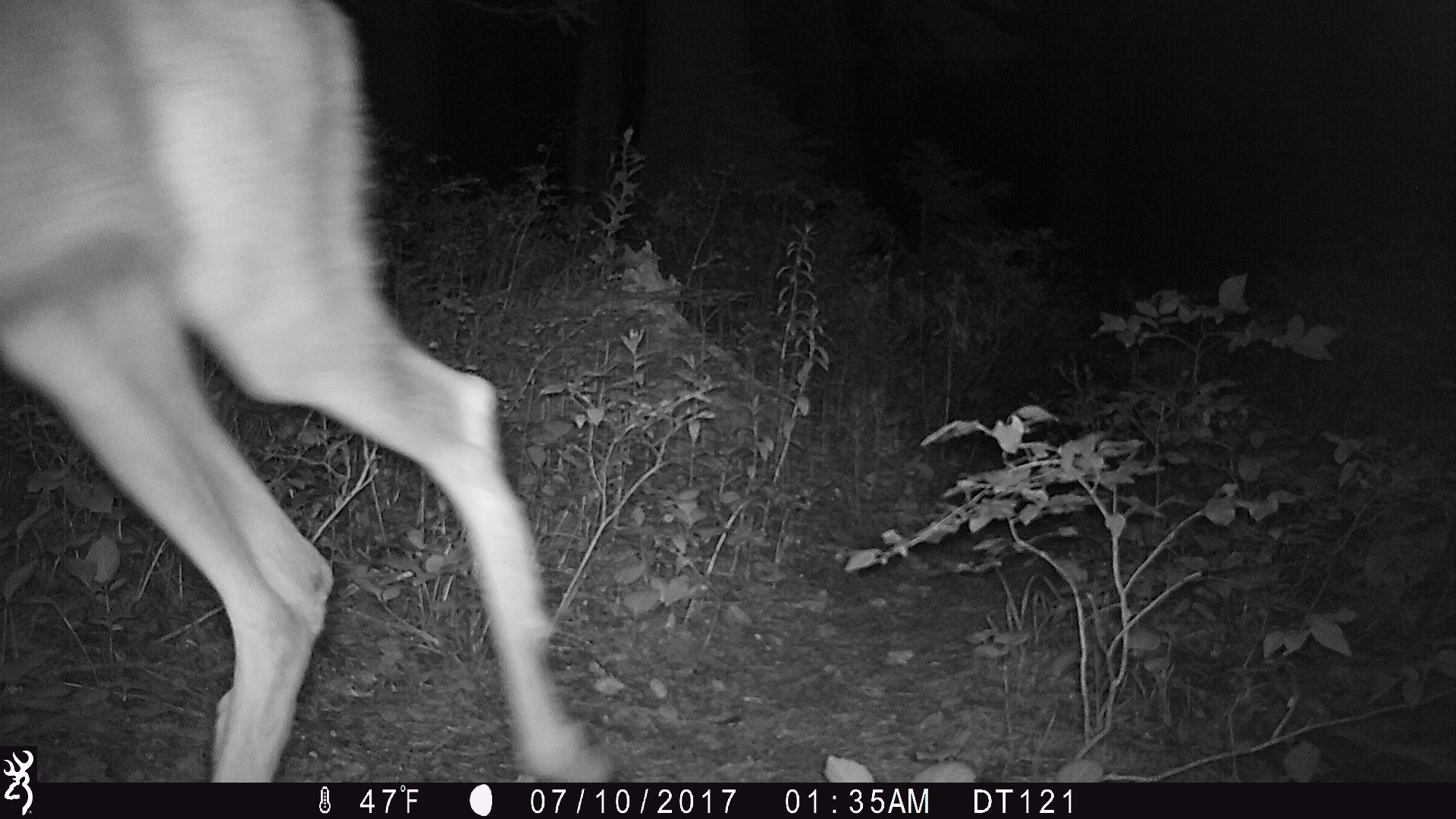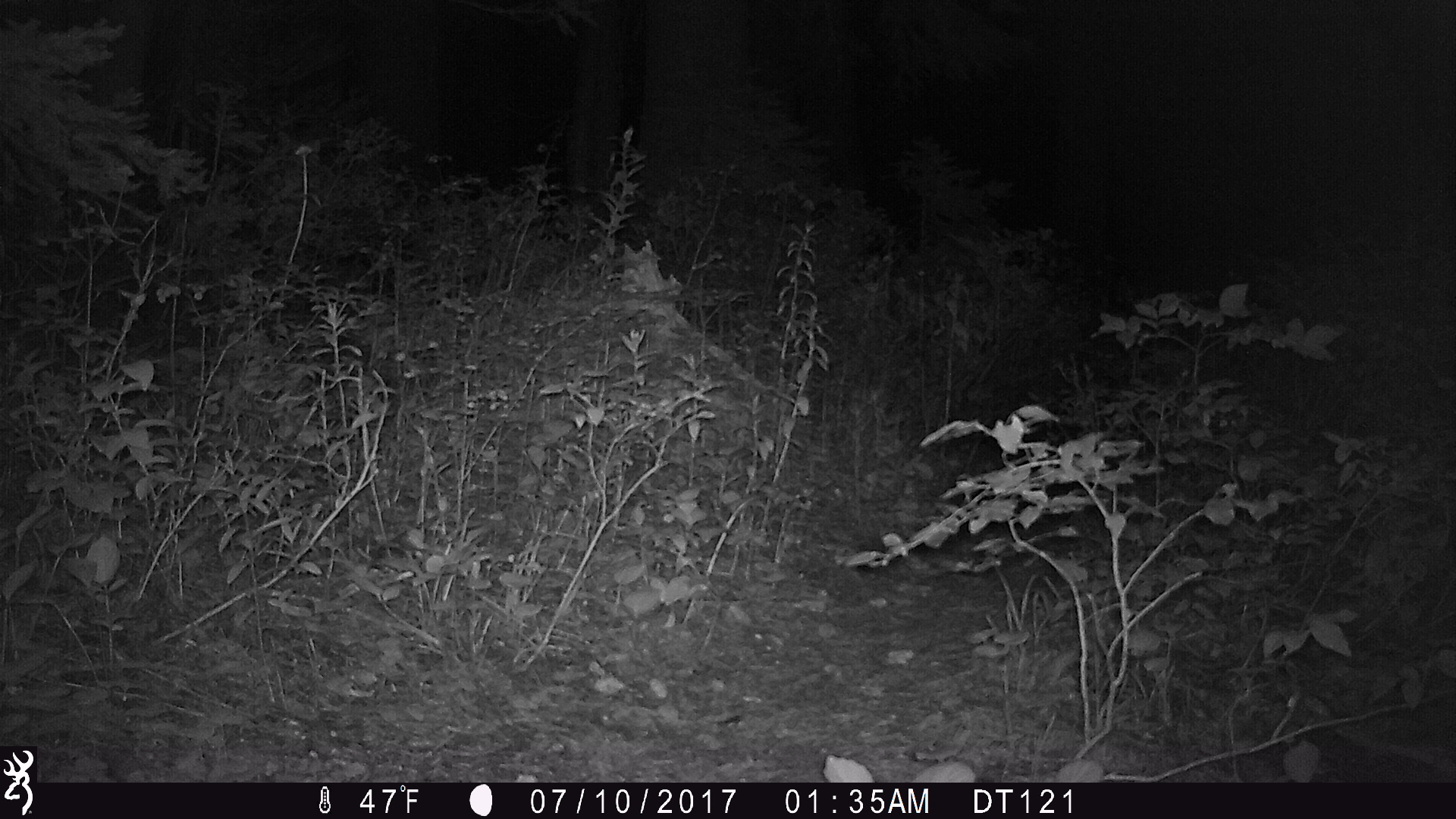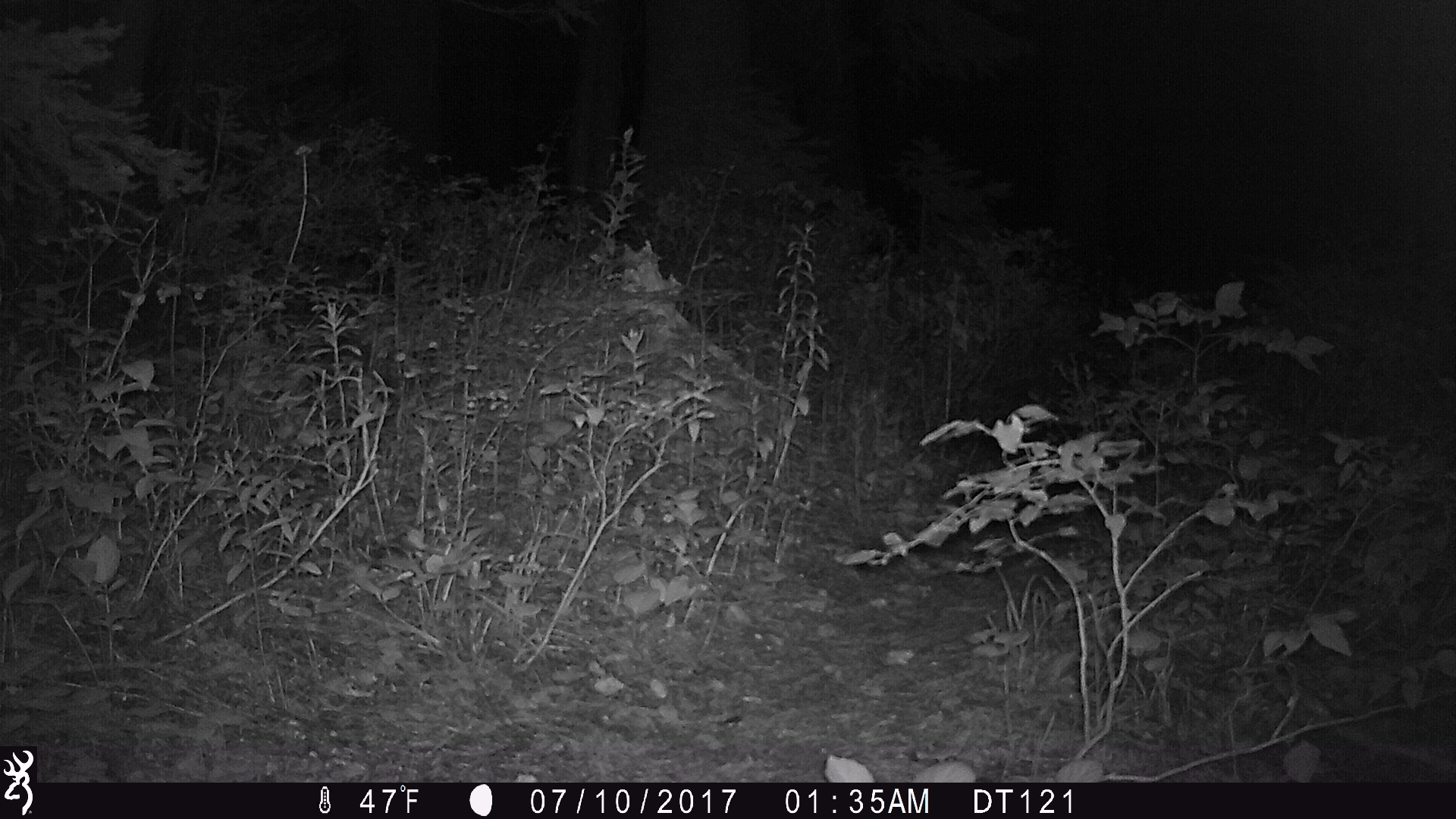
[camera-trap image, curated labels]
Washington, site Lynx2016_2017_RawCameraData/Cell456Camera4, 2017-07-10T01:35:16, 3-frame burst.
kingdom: Animalia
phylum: Chordata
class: Mammalia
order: Artiodactyla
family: Cervidae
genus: Odocoileus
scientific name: Odocoileus hemionus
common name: mule deer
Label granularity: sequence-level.